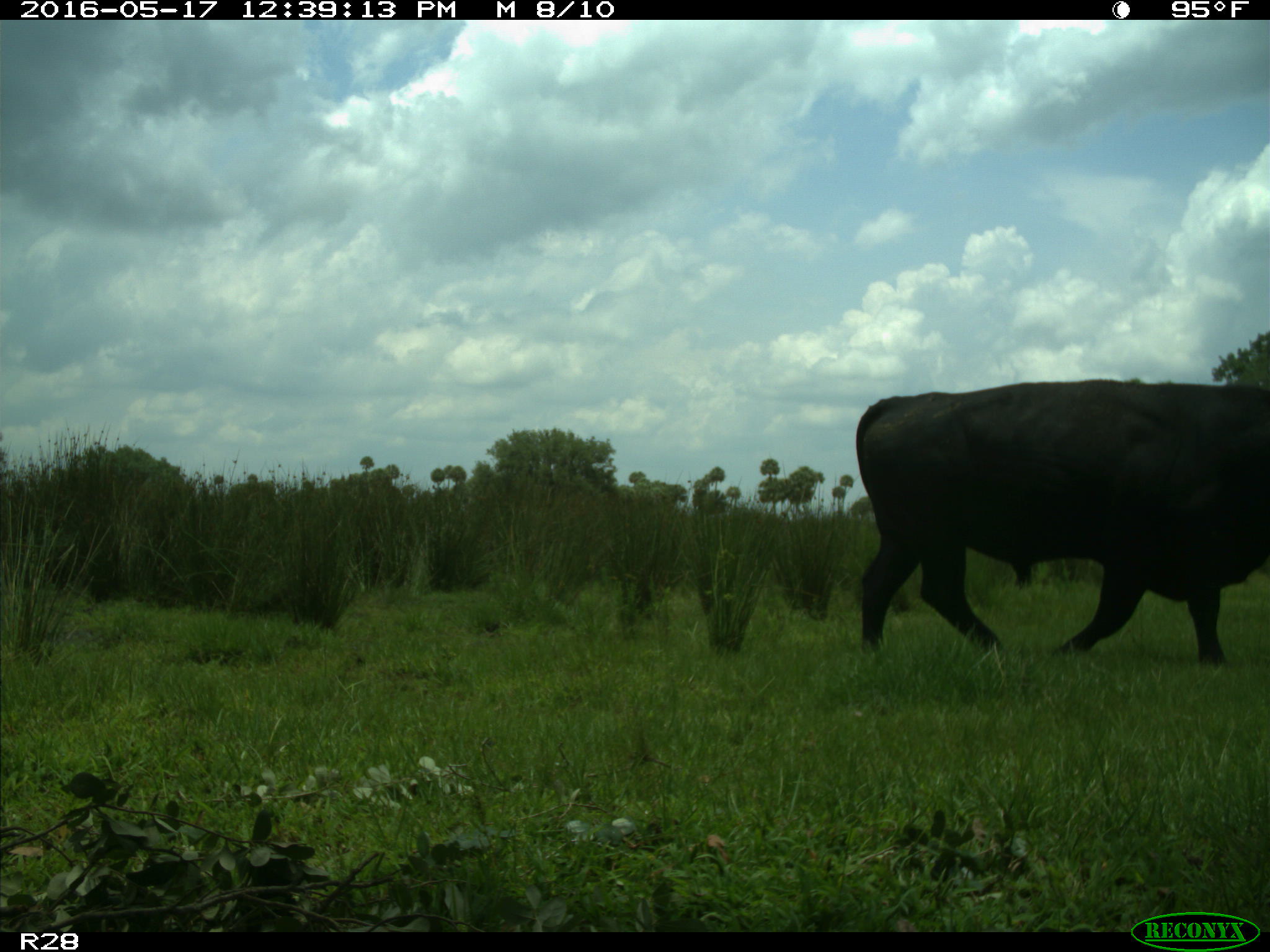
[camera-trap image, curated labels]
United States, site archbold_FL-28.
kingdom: Animalia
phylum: Chordata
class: Mammalia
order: Artiodactyla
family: Bovidae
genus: Bos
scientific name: Bos taurus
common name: domestic cow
Bos taurus (domestic cow).